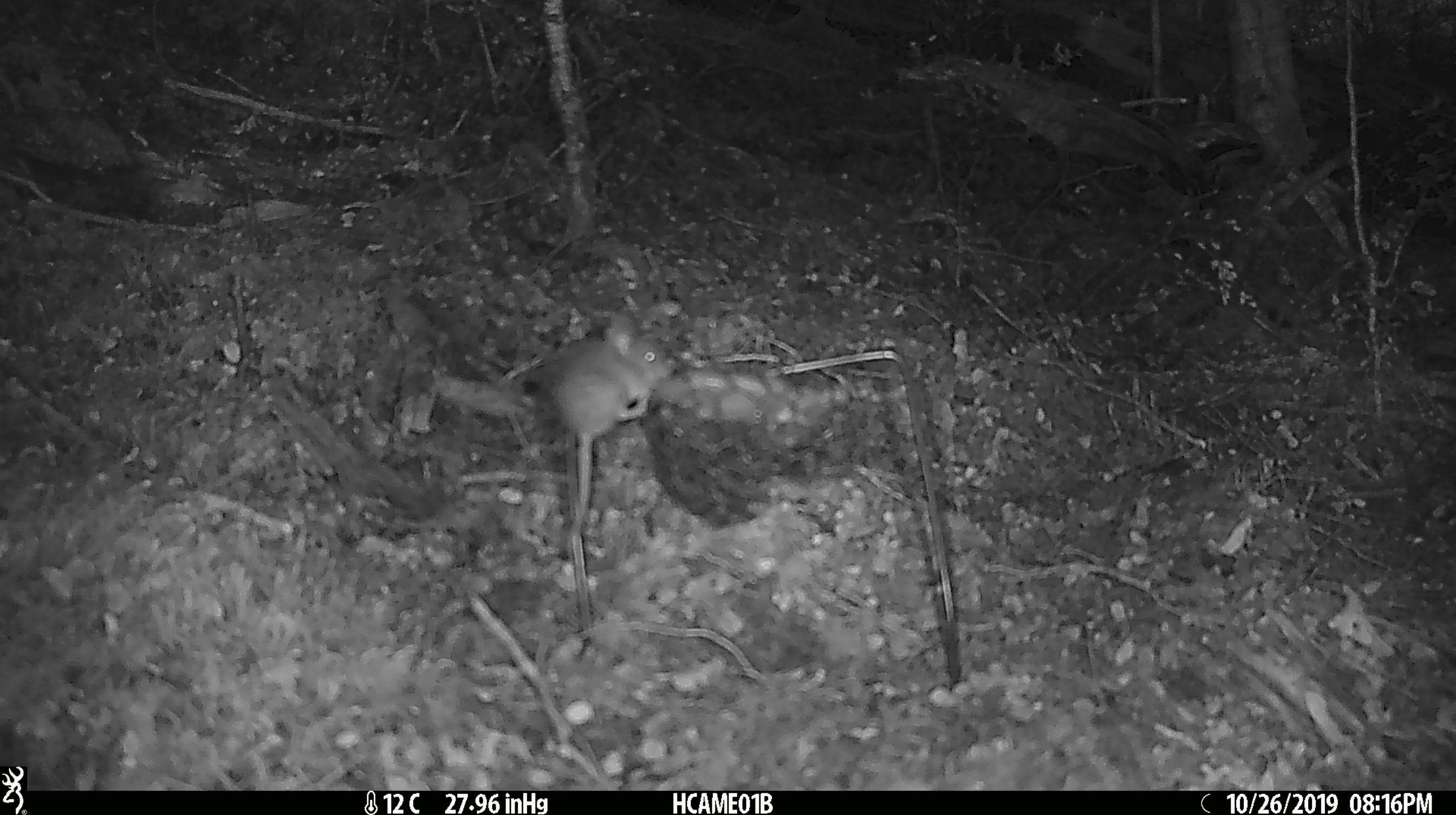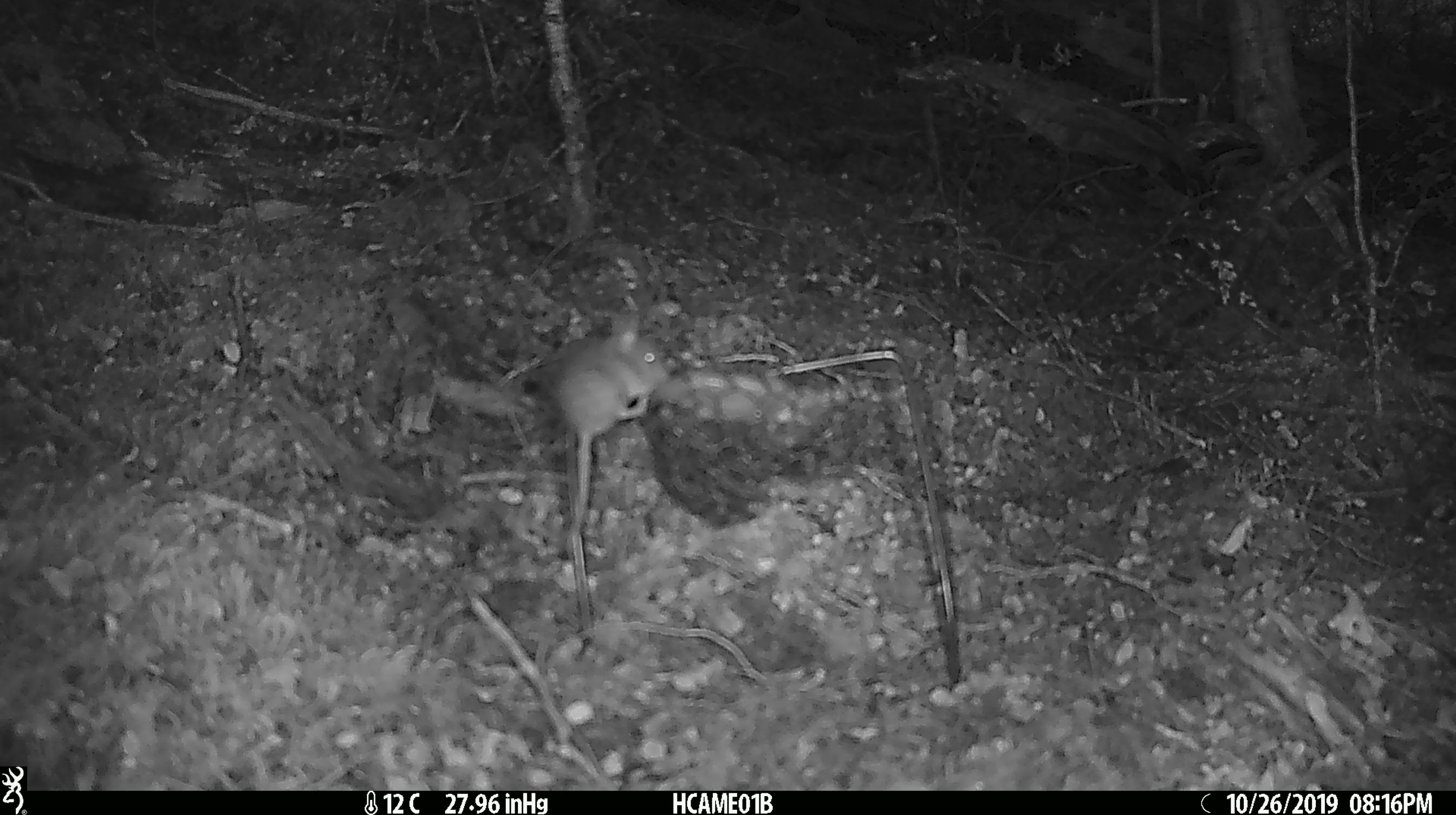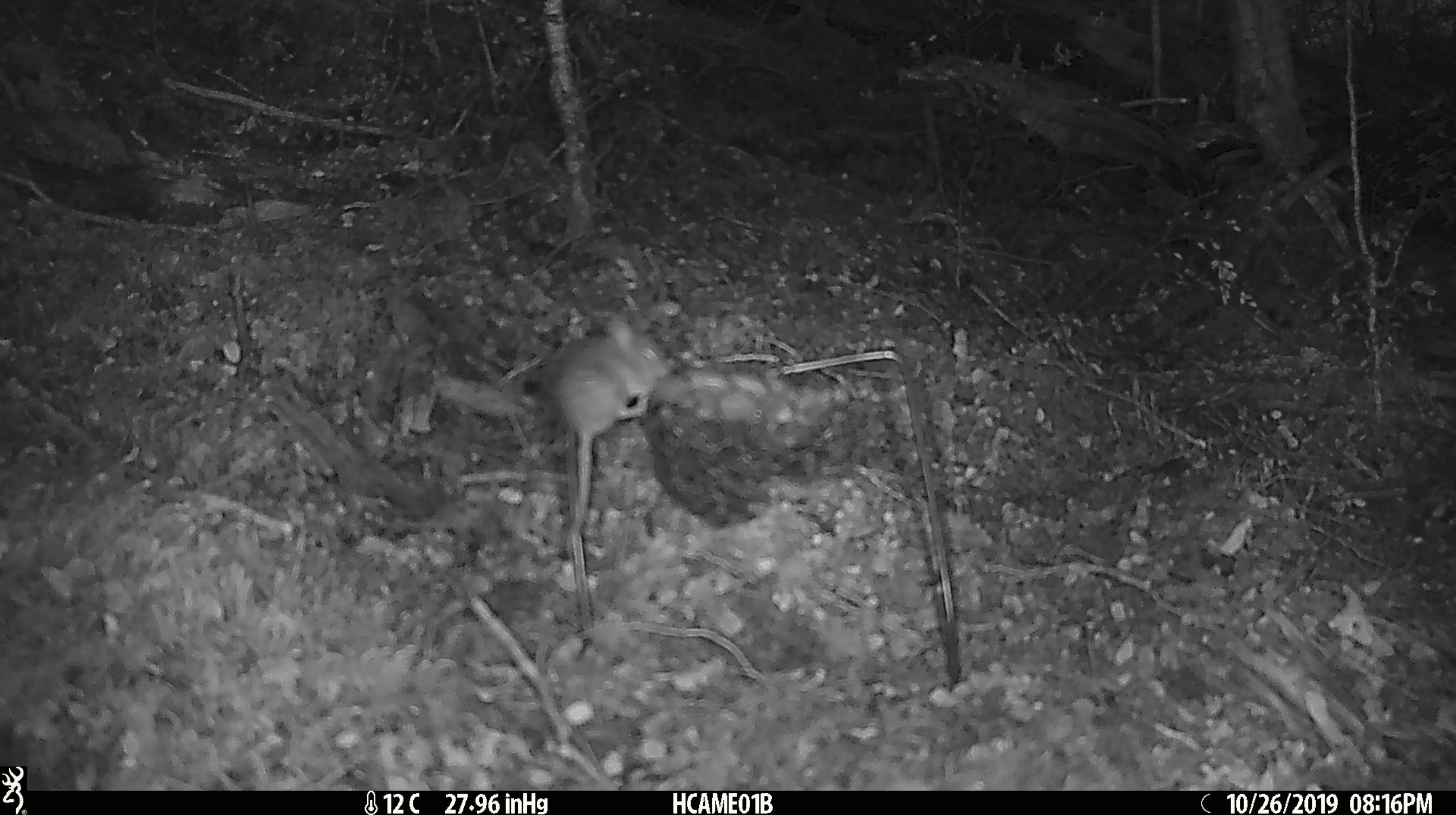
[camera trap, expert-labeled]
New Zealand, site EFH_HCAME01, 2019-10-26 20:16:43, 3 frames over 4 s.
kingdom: Animalia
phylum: Chordata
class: Mammalia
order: Rodentia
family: Muridae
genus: Mus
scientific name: Mus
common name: mouse